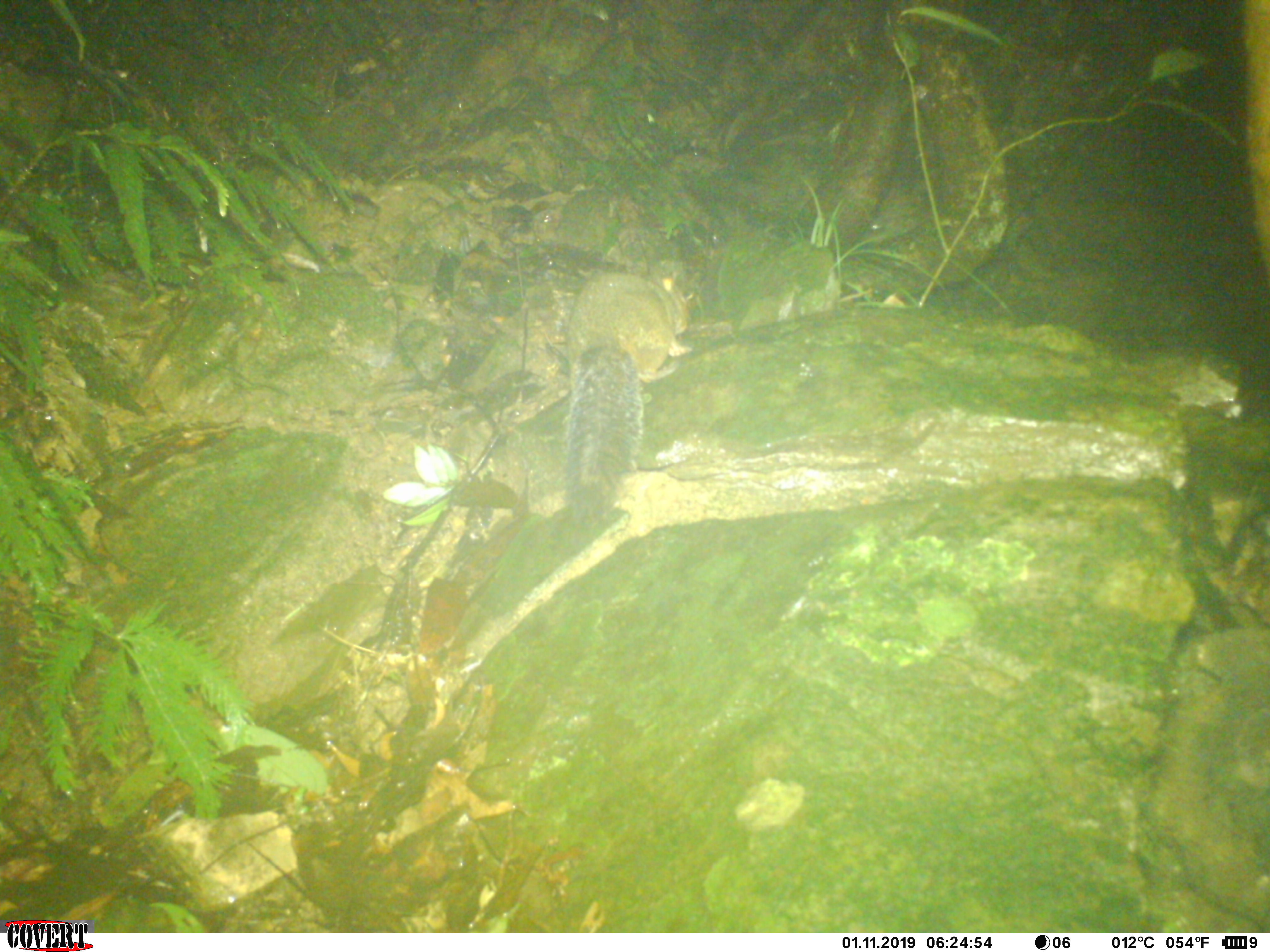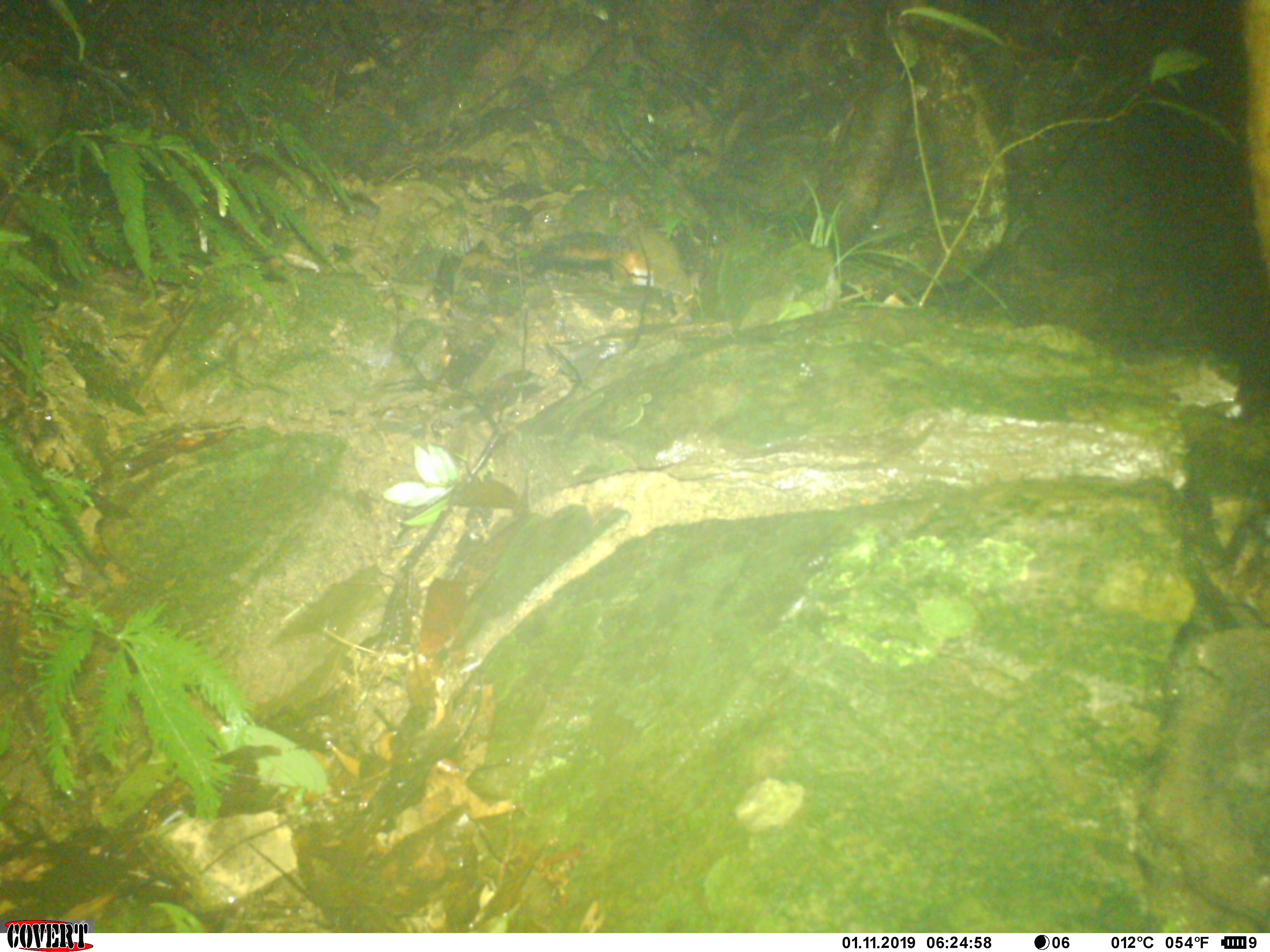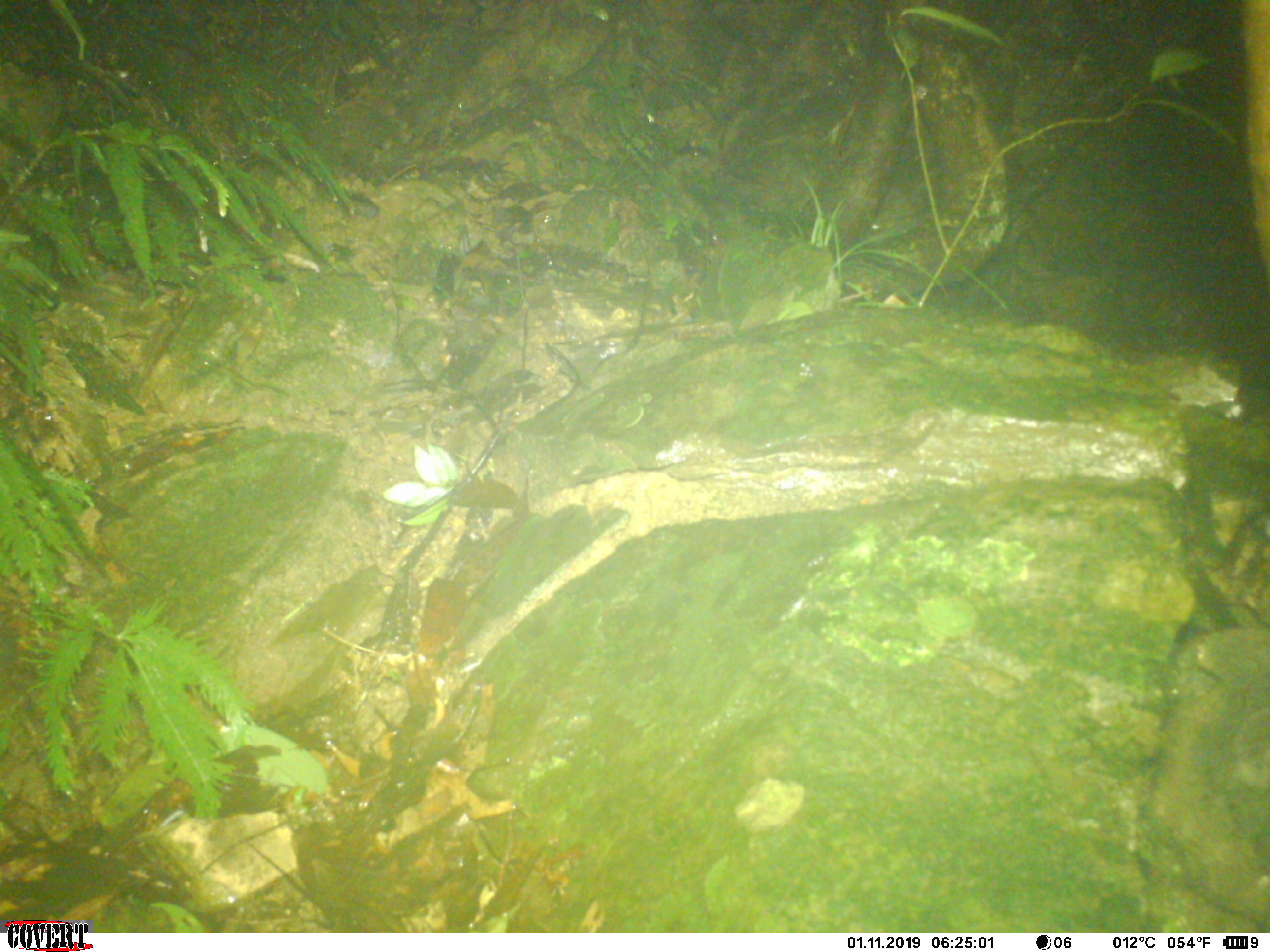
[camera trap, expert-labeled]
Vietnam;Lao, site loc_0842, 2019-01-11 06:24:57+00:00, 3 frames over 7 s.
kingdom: Animalia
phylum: Chordata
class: Mammalia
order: Rodentia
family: Sciuridae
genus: Dremomys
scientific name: Dremomys rufigenis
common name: red-cheeked squirrel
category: red cheeked squirrel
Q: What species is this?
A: Red cheeked squirrel (red-cheeked squirrel) (Dremomys rufigenis).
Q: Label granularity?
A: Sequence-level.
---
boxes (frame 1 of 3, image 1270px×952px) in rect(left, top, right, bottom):
red cheeked squirrel: rect(552, 267, 692, 528)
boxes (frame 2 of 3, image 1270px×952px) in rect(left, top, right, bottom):
red cheeked squirrel: rect(524, 219, 693, 296)